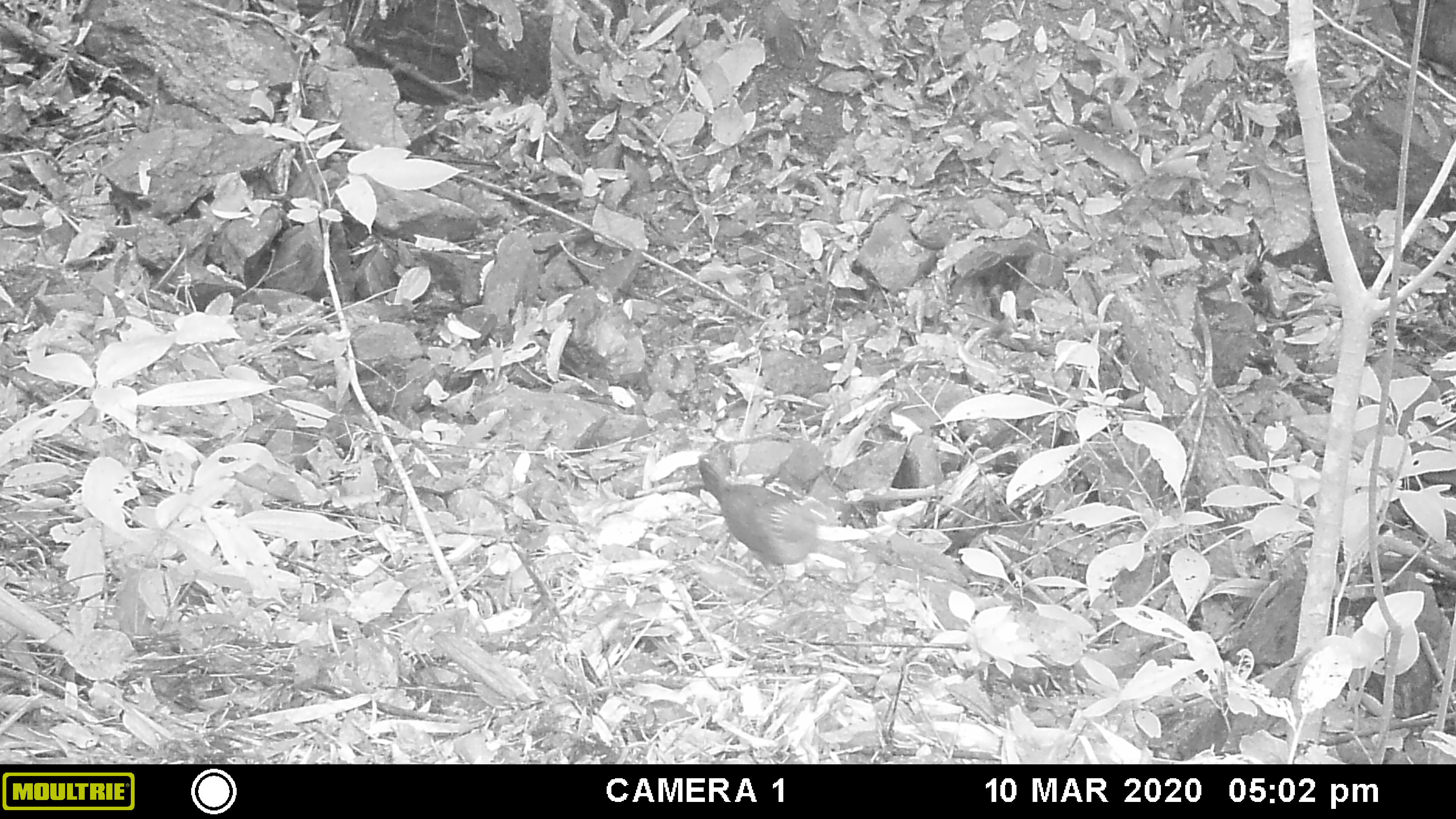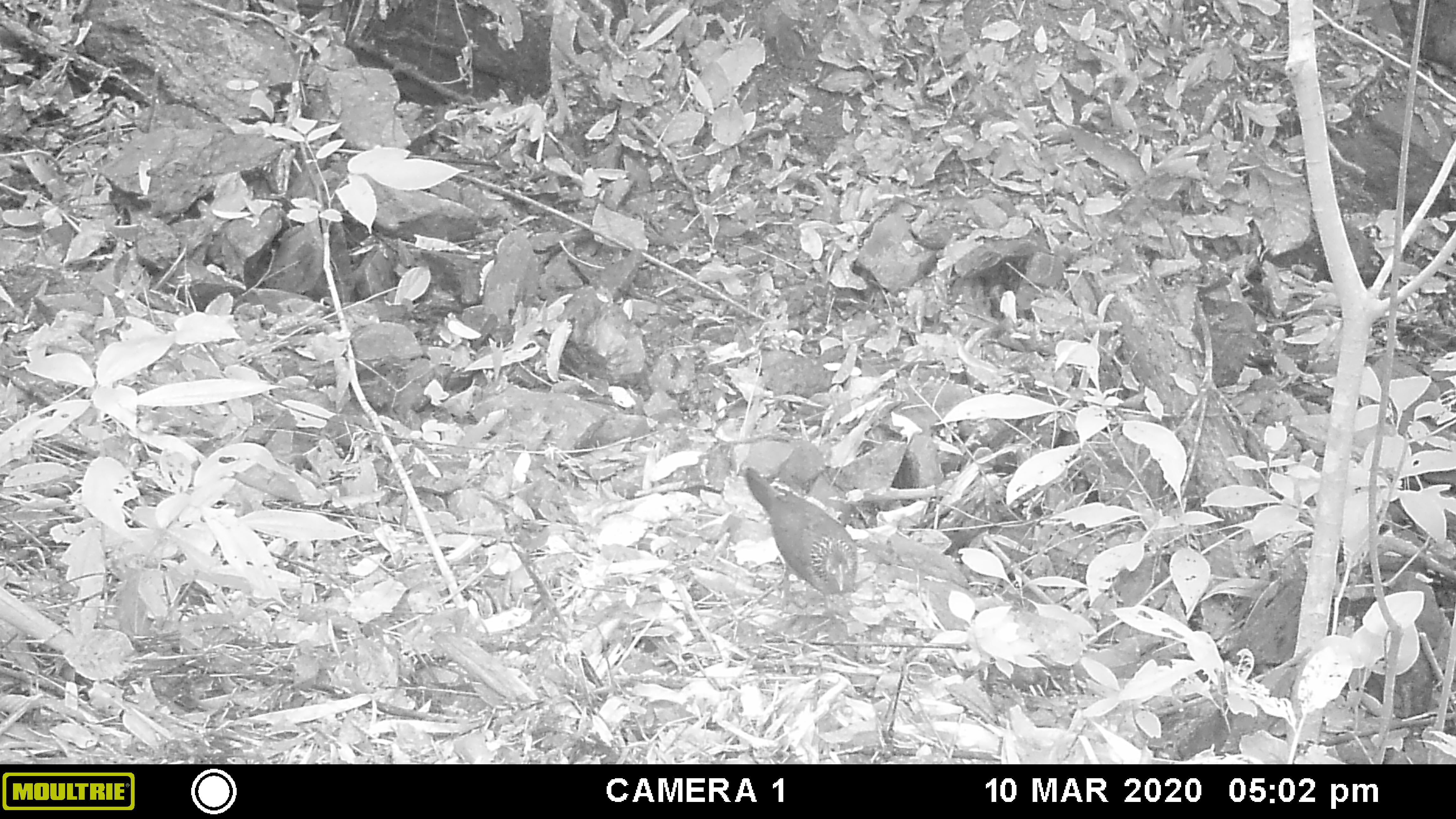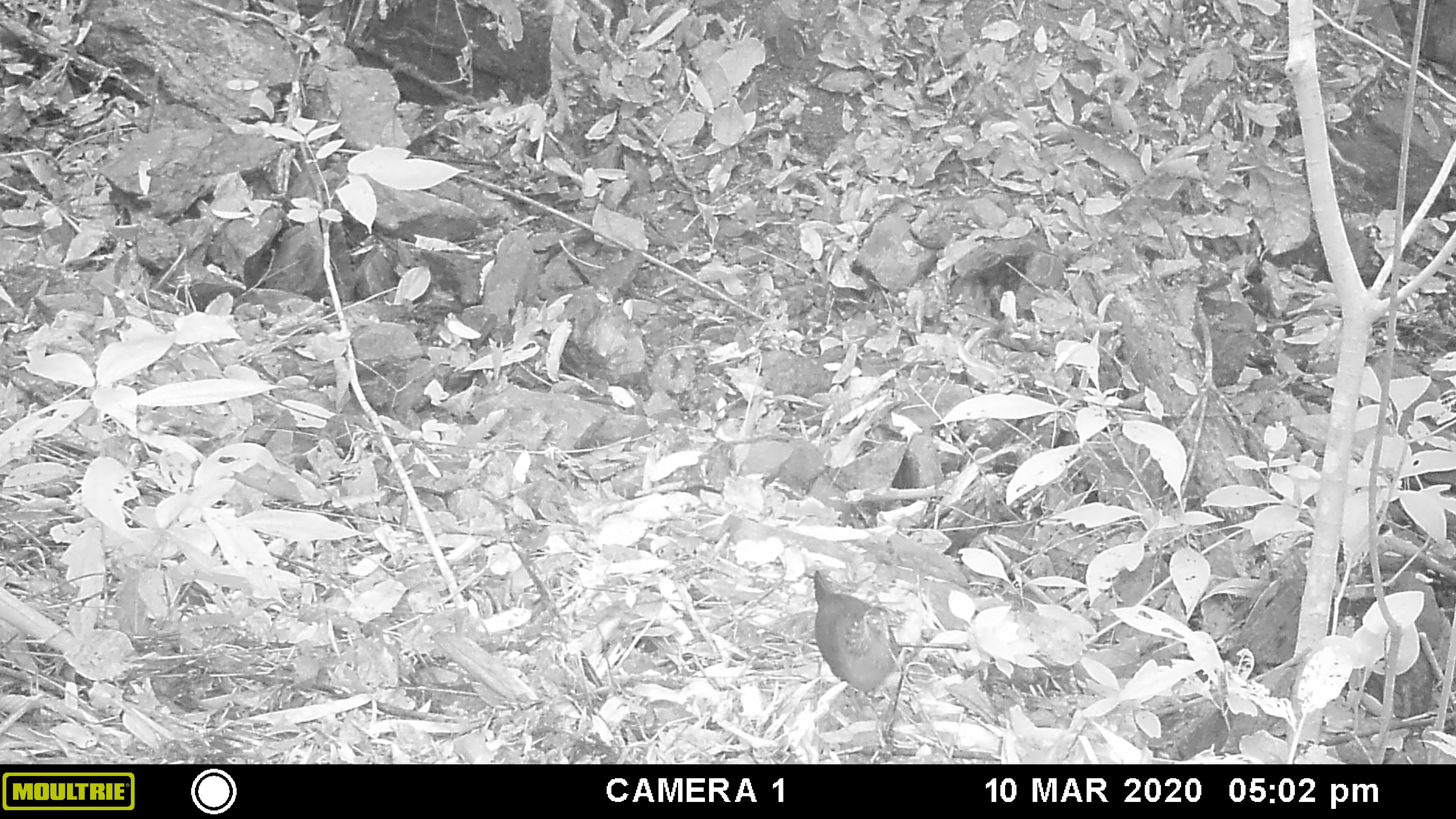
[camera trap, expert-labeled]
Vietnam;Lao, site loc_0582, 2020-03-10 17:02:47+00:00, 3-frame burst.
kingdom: Animalia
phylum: Chordata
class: Aves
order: Galliformes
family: Phasianidae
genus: Gallus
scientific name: Gallus gallus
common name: red junglefowl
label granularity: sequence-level